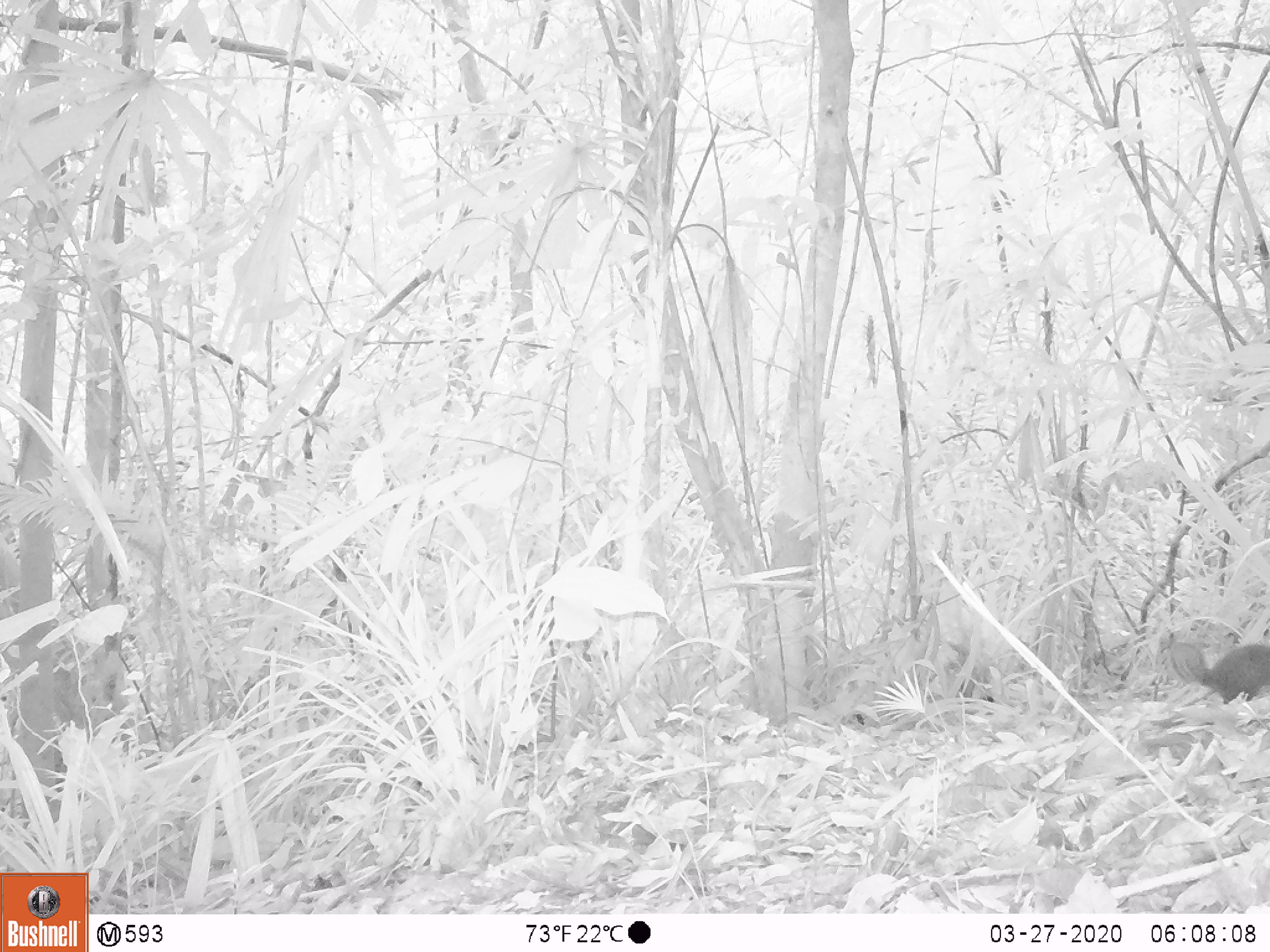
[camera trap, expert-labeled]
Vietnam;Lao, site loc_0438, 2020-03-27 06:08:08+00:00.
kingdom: Animalia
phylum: Chordata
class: Mammalia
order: Rodentia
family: Sciuridae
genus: Dremomys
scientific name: Dremomys rufigenis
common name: red-cheeked squirrel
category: red cheeked squirrel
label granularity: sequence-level